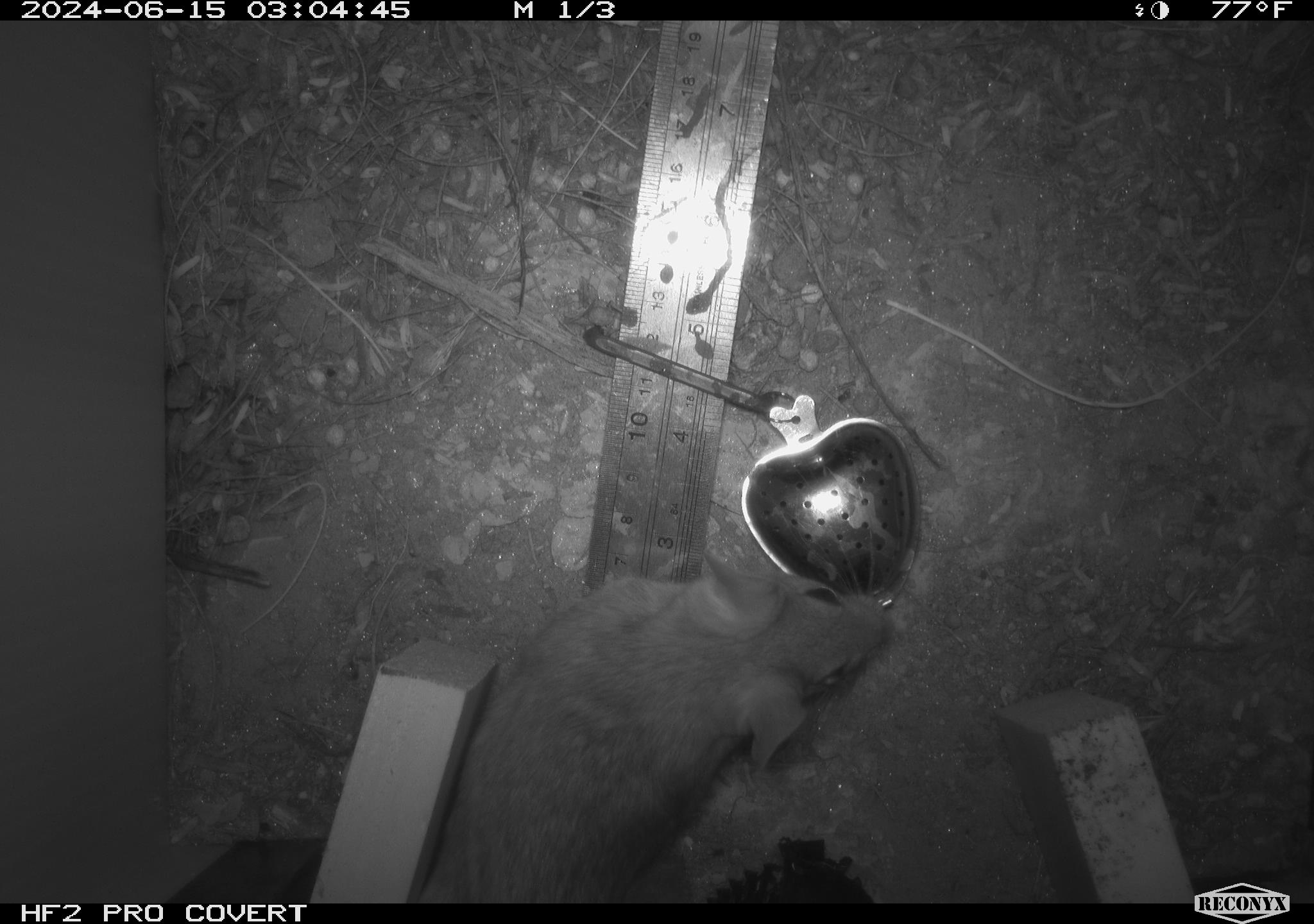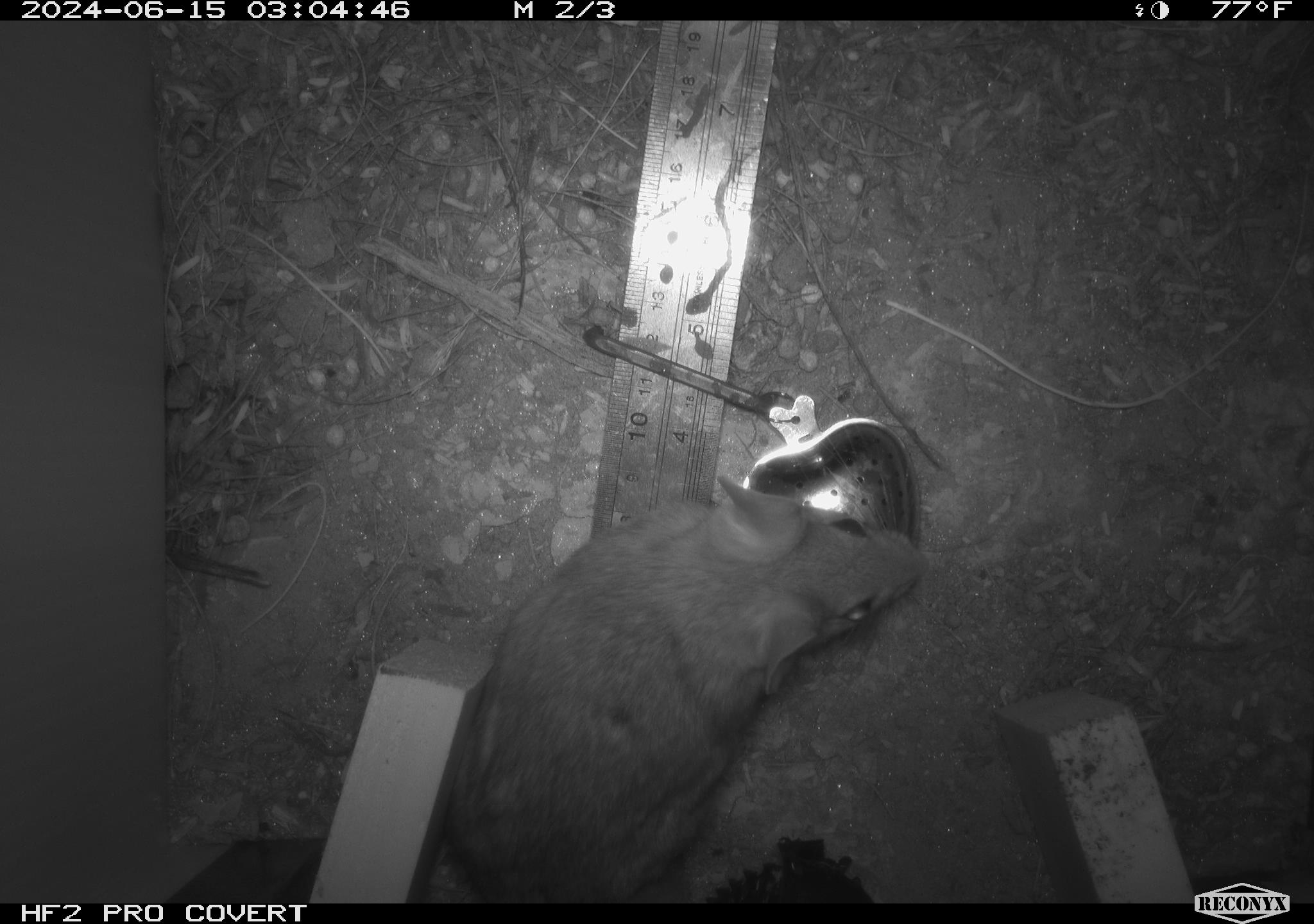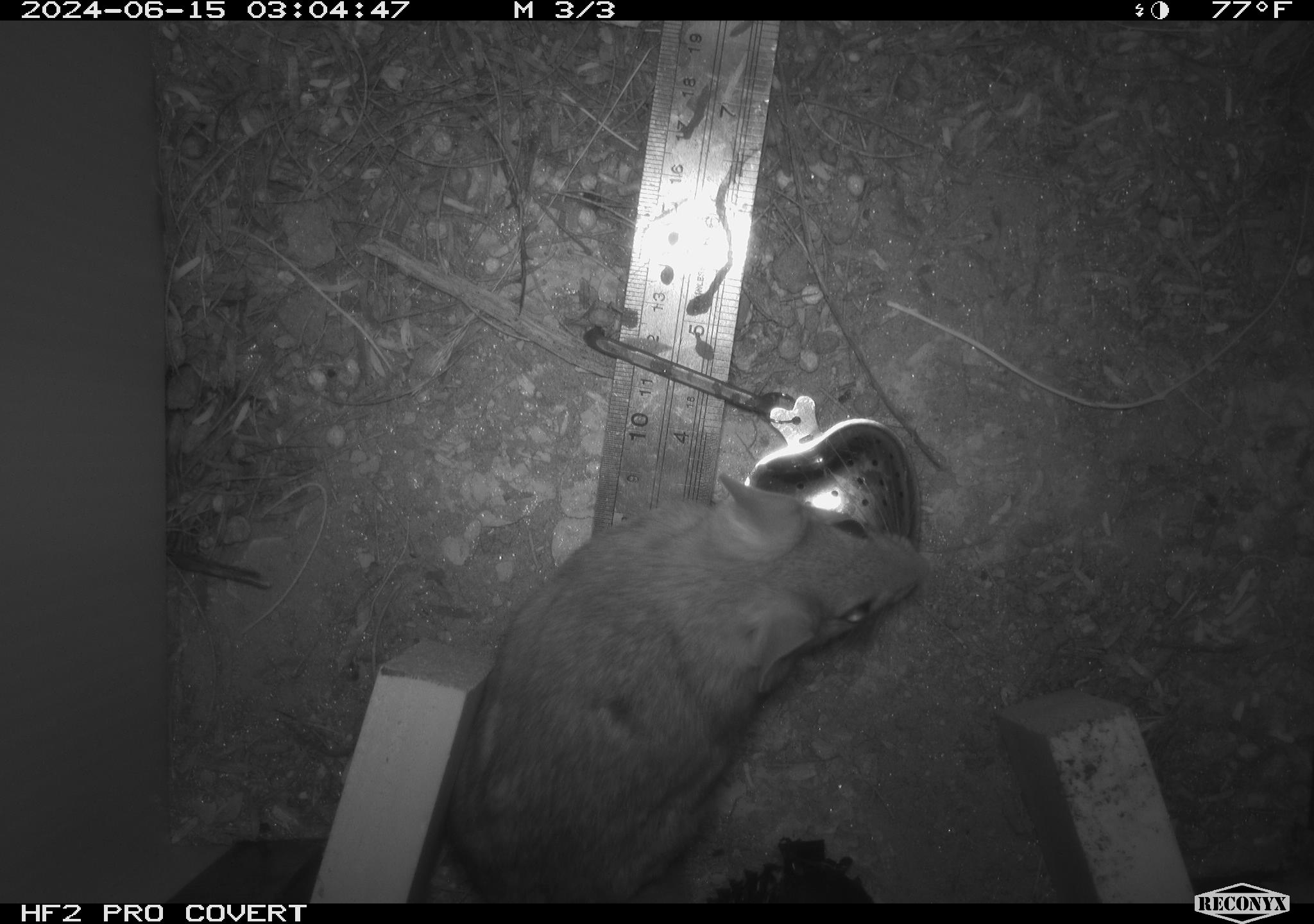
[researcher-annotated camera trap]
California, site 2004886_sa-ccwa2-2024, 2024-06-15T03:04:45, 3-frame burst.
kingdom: Animalia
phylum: Chordata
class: Mammalia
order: Rodentia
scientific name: Rodentia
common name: woodrat or rat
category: woodrat or rat species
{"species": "woodrat or rat species (woodrat or rat) (Rodentia)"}